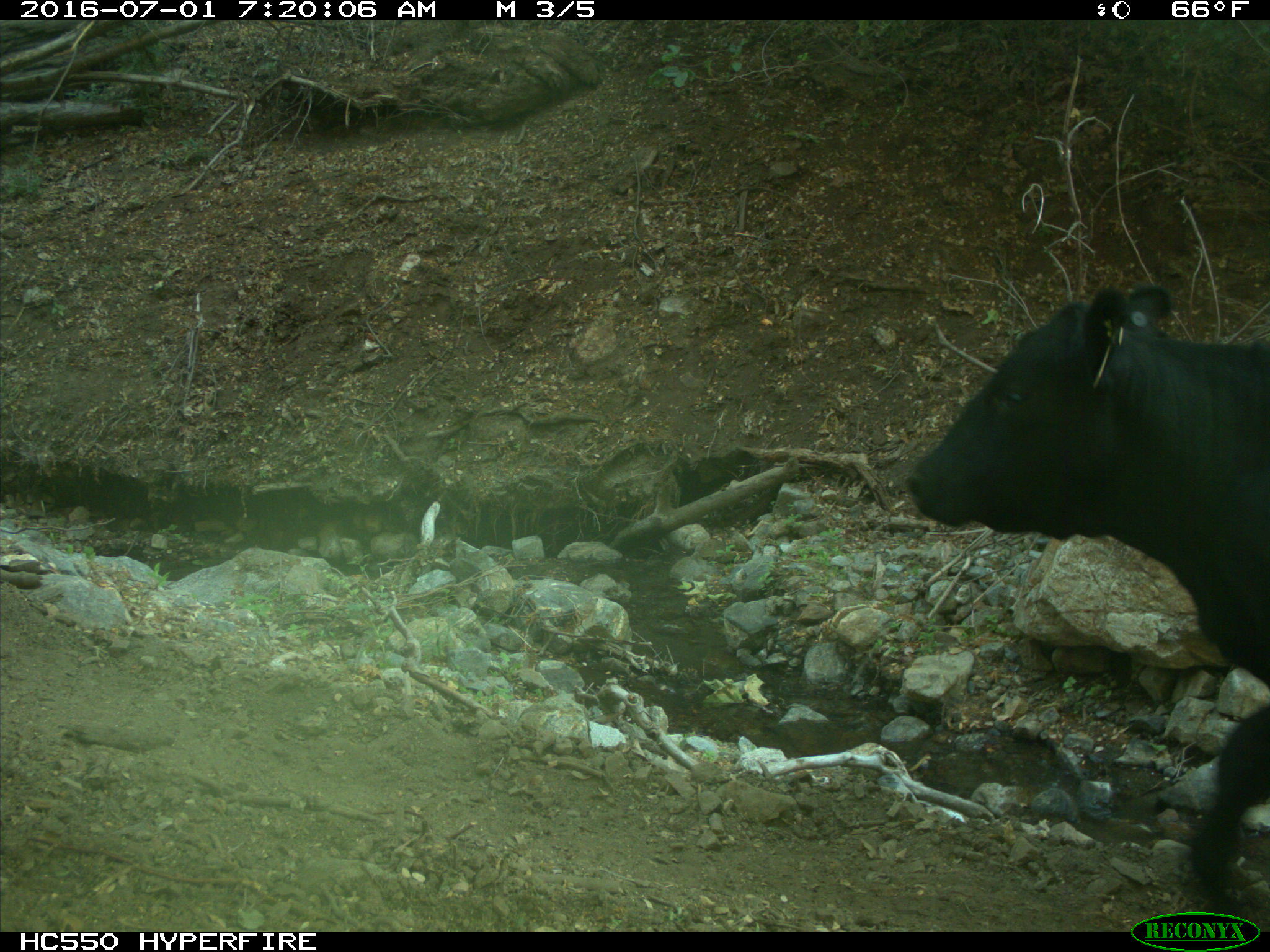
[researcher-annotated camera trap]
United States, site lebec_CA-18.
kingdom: Animalia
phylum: Chordata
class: Mammalia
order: Artiodactyla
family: Bovidae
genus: Bos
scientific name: Bos taurus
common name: domestic cow